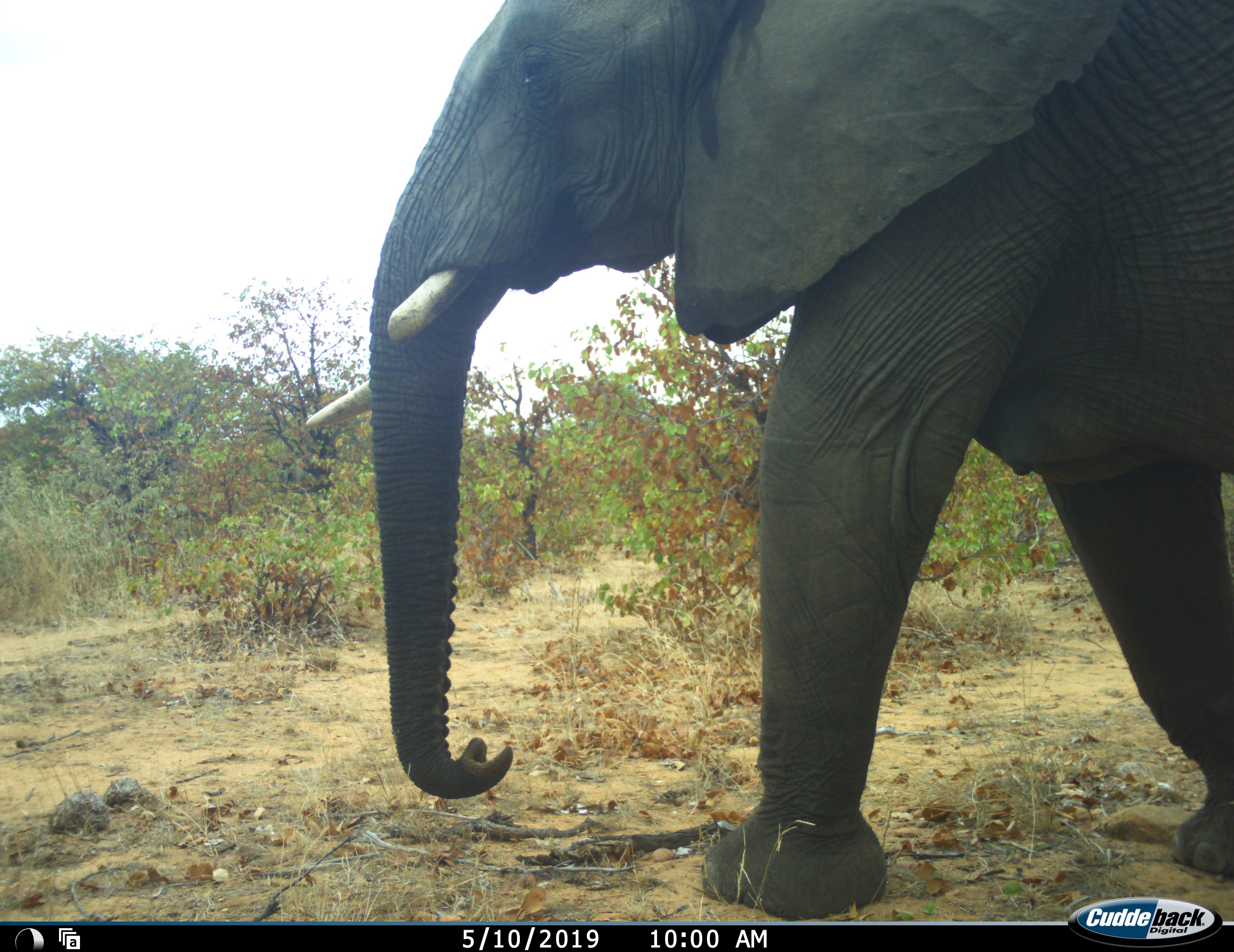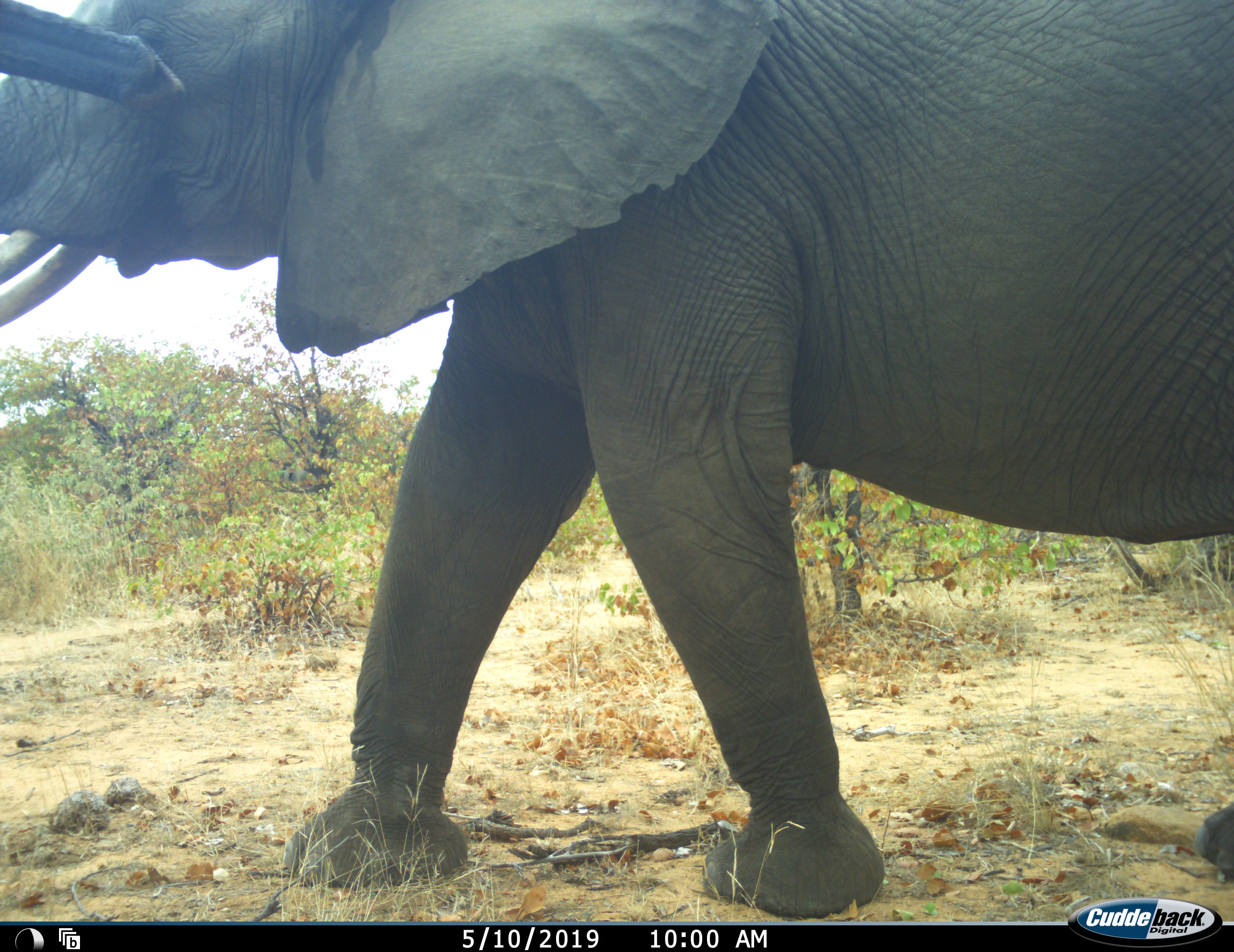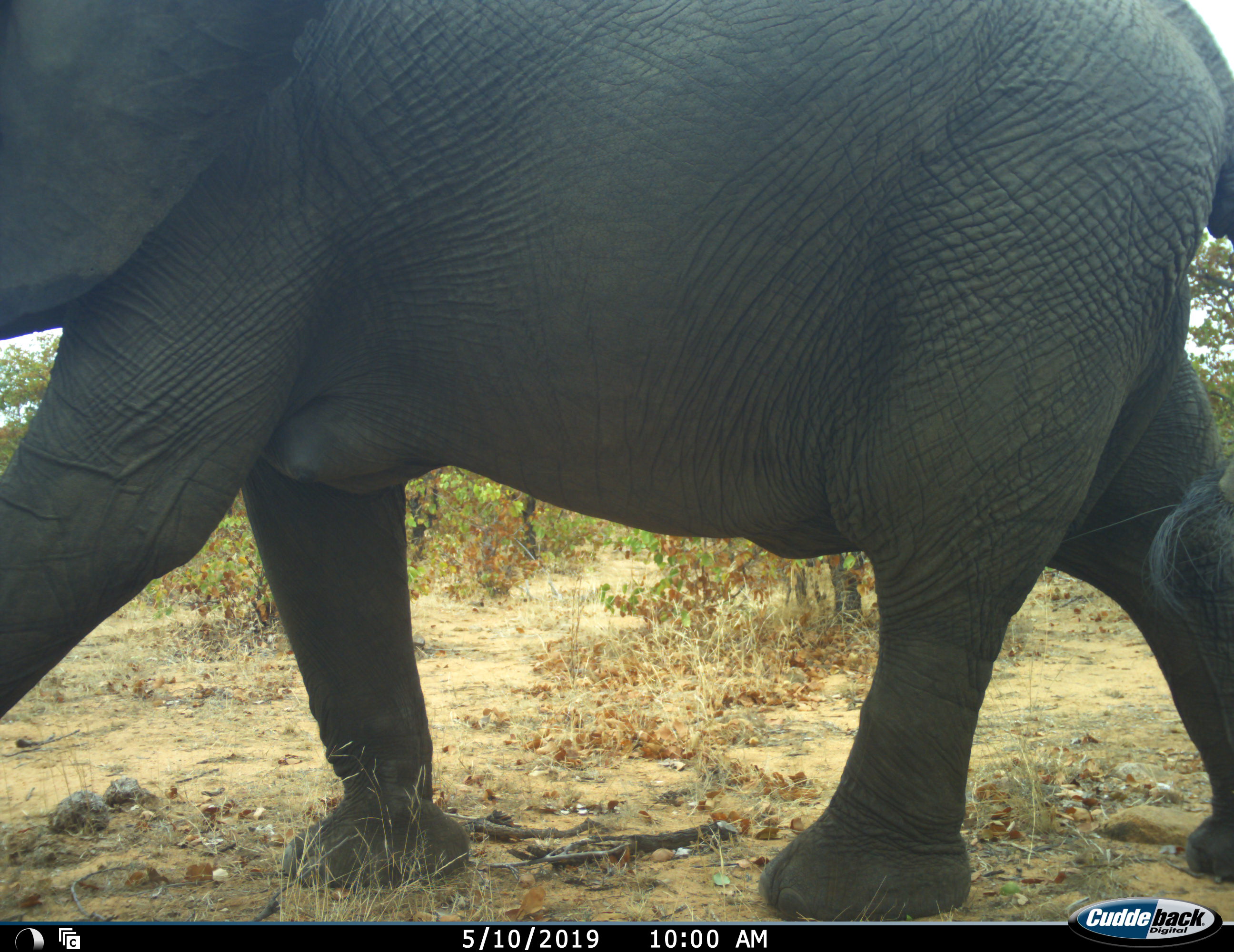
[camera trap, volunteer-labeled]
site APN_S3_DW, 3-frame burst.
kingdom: Animalia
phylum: Chordata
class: Mammalia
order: Proboscidea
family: Elephantidae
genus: Loxodonta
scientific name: Loxodonta africana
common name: african bush elephant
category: elephant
Elephant (african bush elephant) (Loxodonta africana), count 1. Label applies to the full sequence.